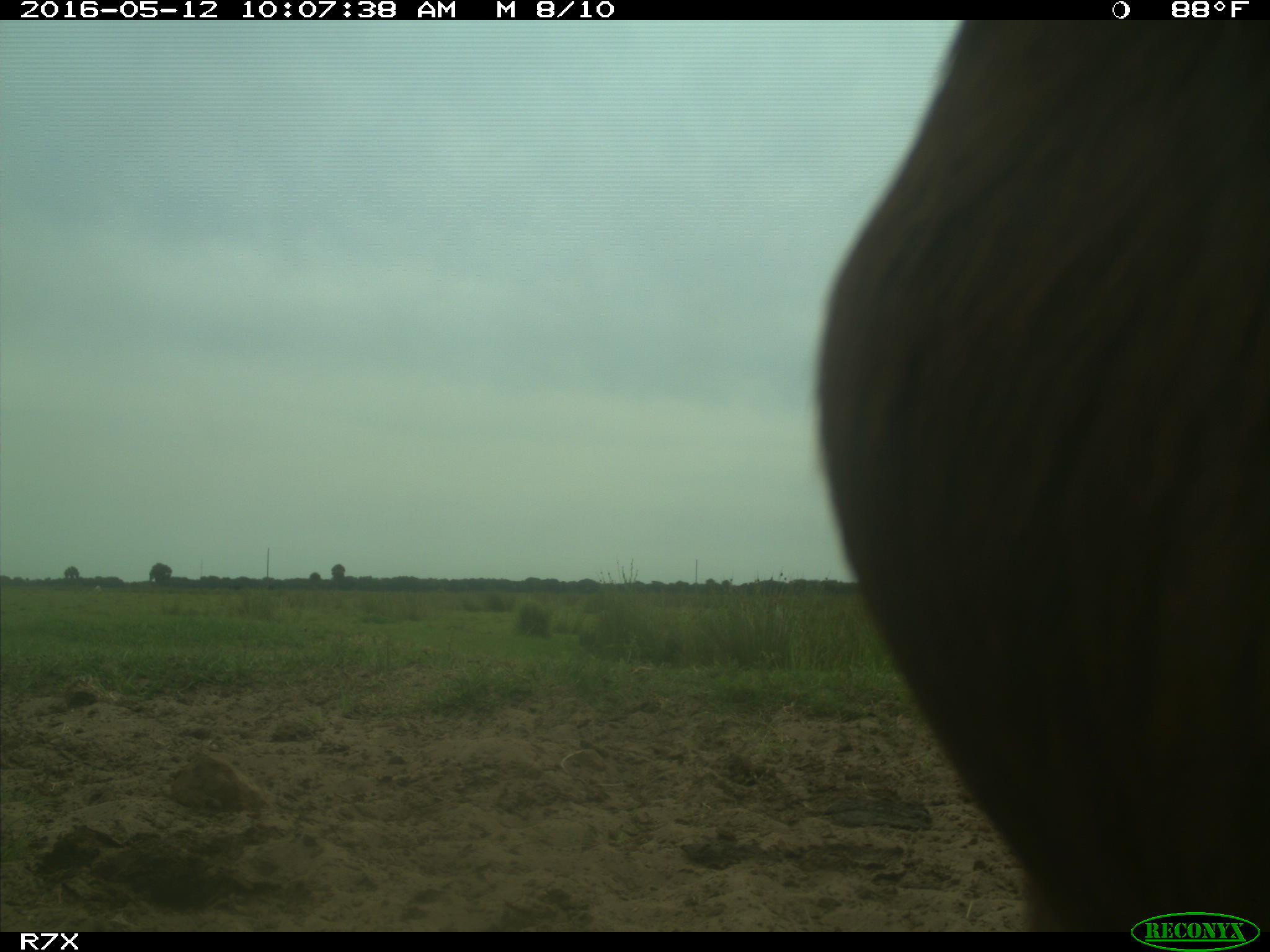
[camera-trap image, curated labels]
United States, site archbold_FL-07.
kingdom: Animalia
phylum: Chordata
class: Mammalia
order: Artiodactyla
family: Bovidae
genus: Bos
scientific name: Bos taurus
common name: domestic cow